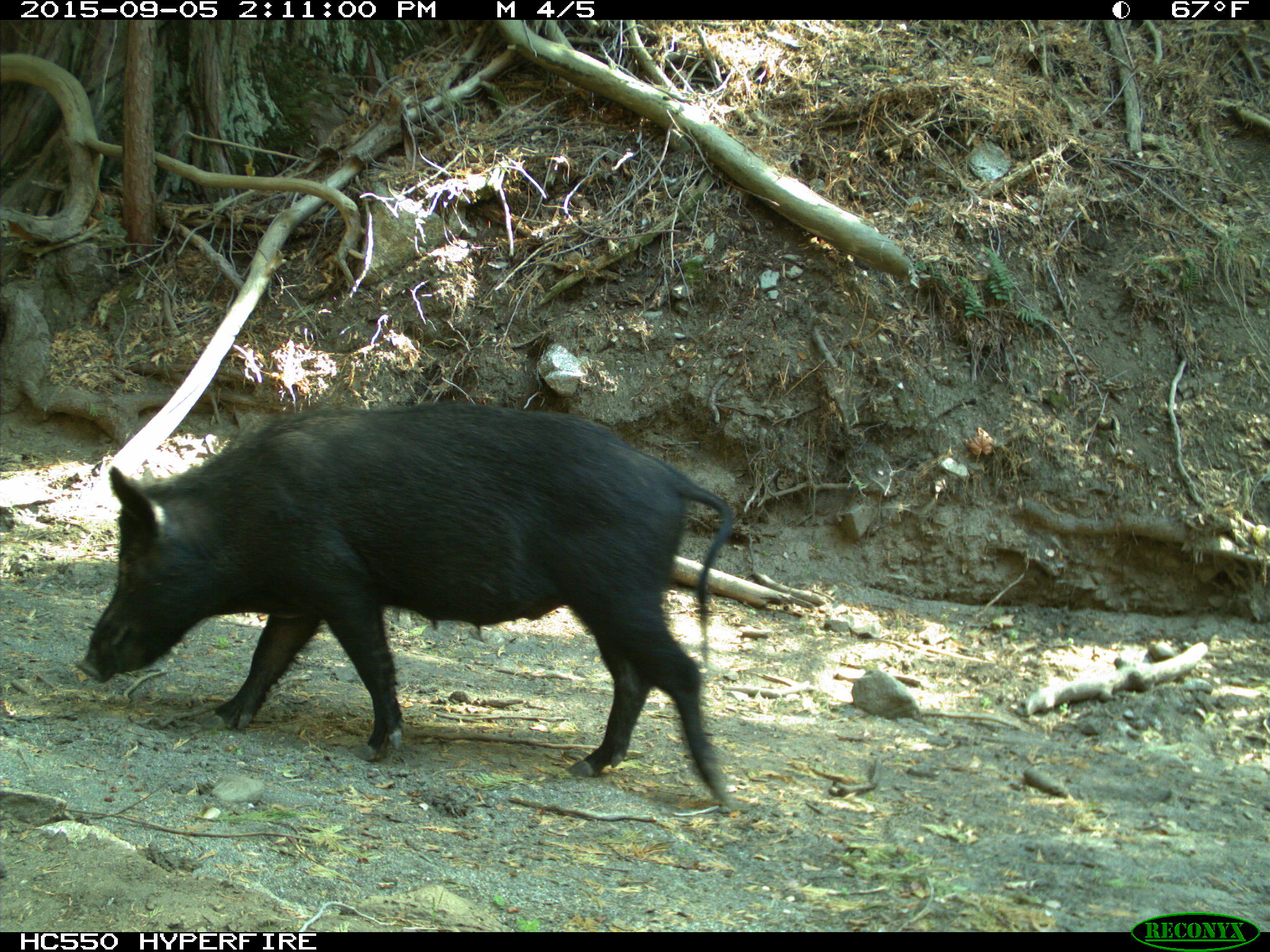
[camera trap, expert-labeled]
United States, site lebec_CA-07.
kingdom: Animalia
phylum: Chordata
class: Mammalia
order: Artiodactyla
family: Suidae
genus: Sus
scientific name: Sus scrofa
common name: wild boar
Sus scrofa (wild boar).